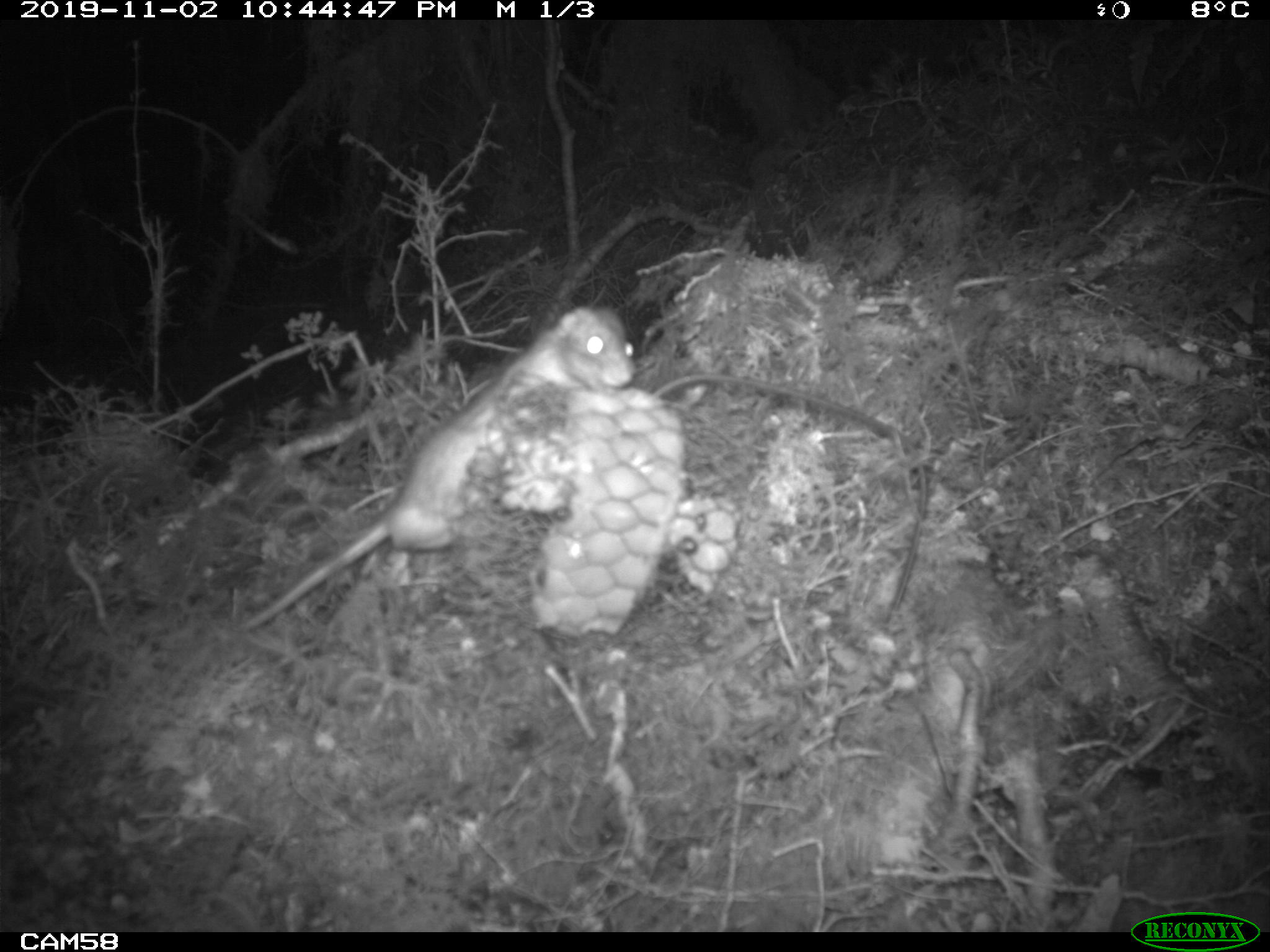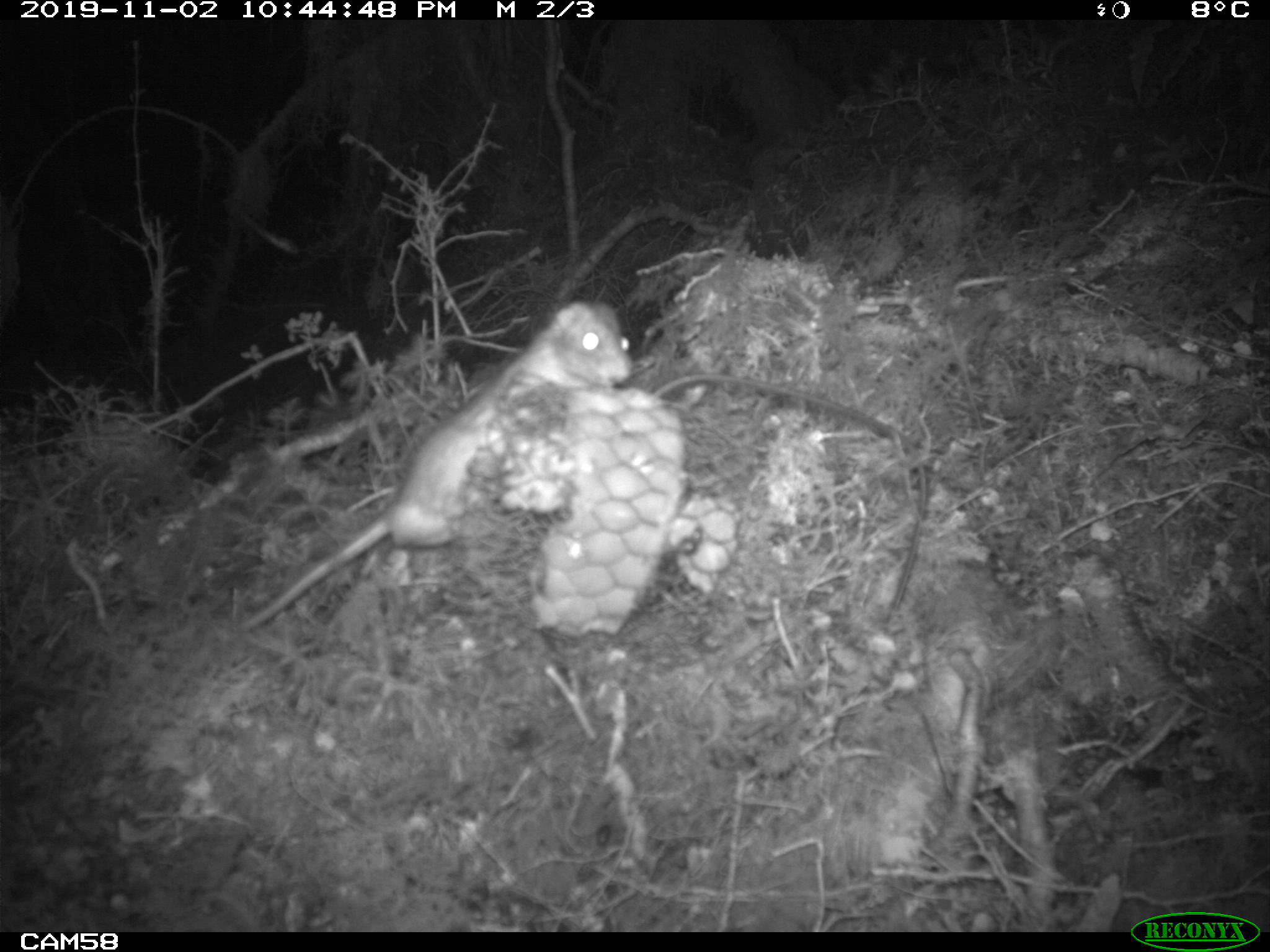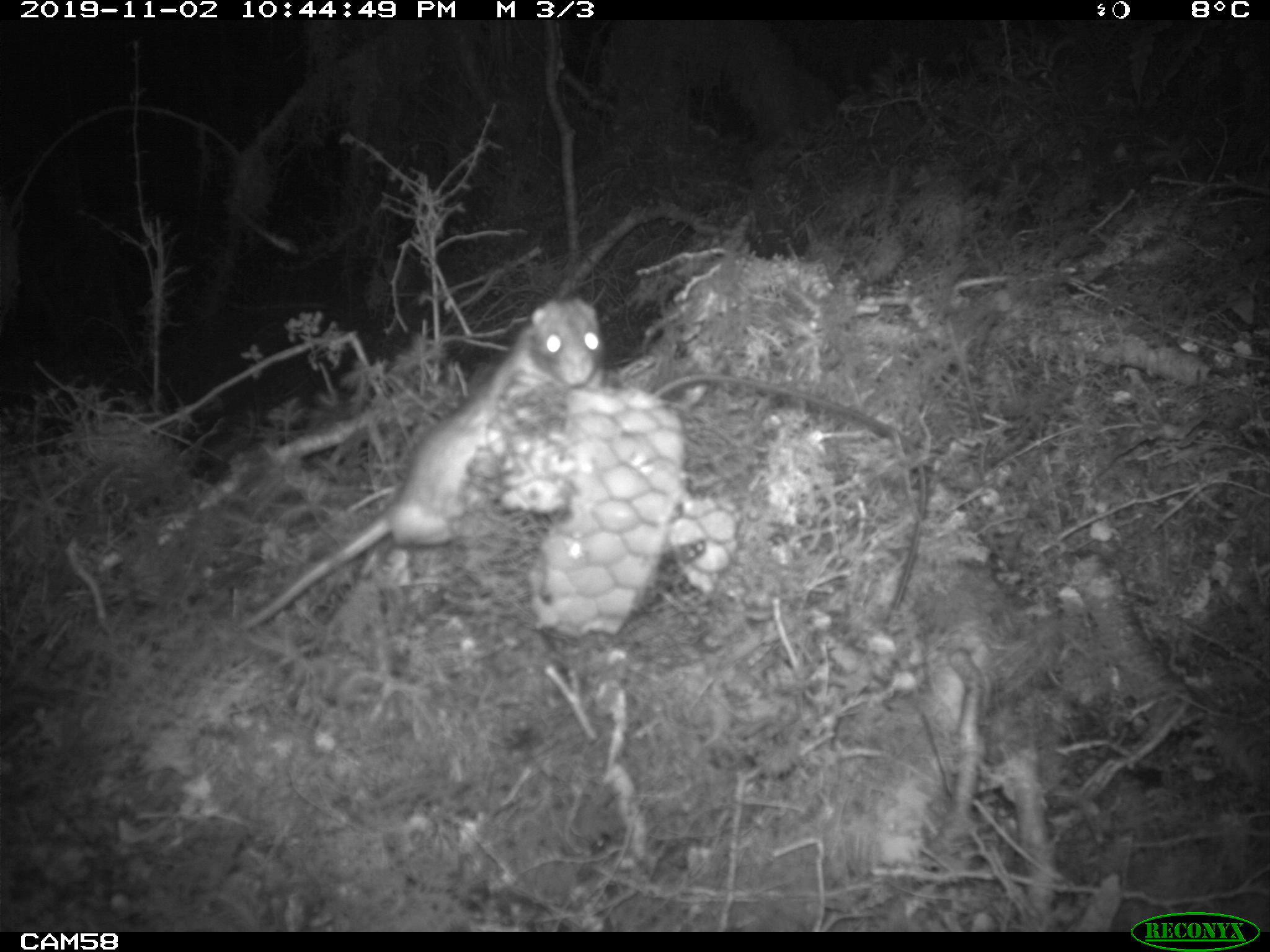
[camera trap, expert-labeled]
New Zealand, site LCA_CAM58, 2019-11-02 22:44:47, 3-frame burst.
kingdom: Animalia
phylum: Chordata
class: Mammalia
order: Rodentia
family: Muridae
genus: Rattus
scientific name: Rattus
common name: rat